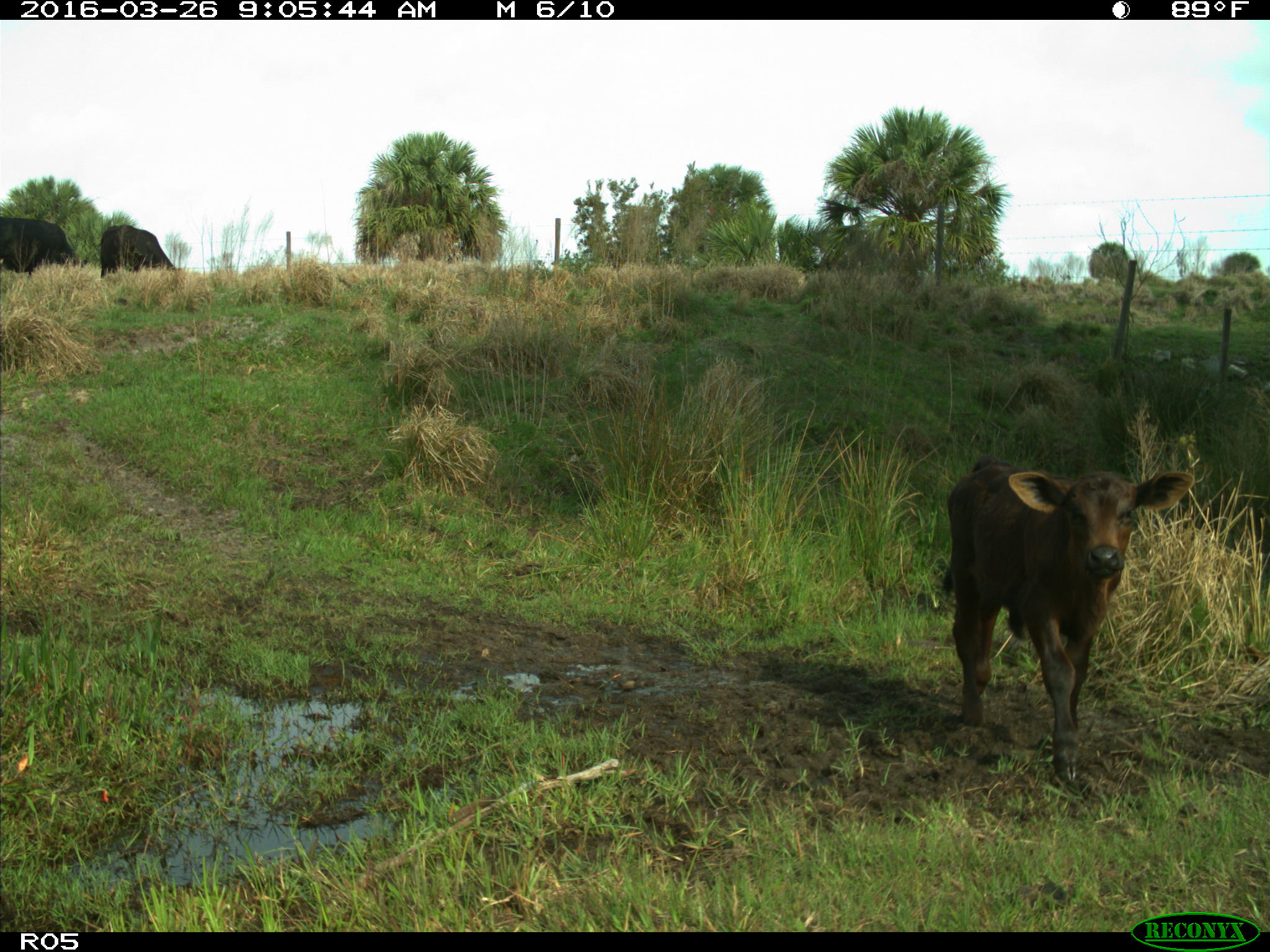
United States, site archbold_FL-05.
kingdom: Animalia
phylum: Chordata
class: Mammalia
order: Artiodactyla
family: Bovidae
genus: Bos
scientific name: Bos taurus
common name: domestic cow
Bos taurus (domestic cow).